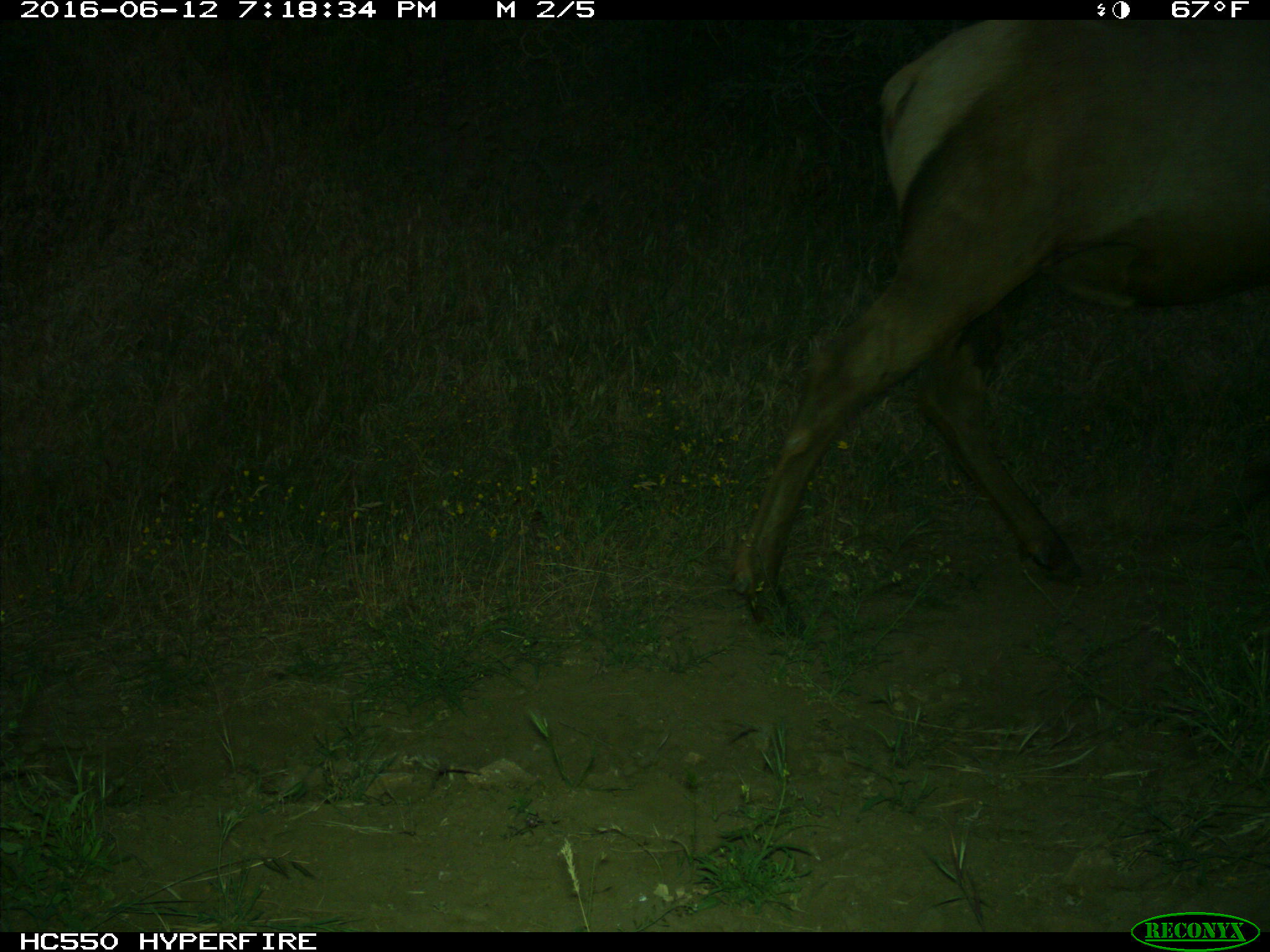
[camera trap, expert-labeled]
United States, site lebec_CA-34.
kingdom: Animalia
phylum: Chordata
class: Mammalia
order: Artiodactyla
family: Cervidae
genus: Cervus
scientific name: Cervus canadensis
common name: elk